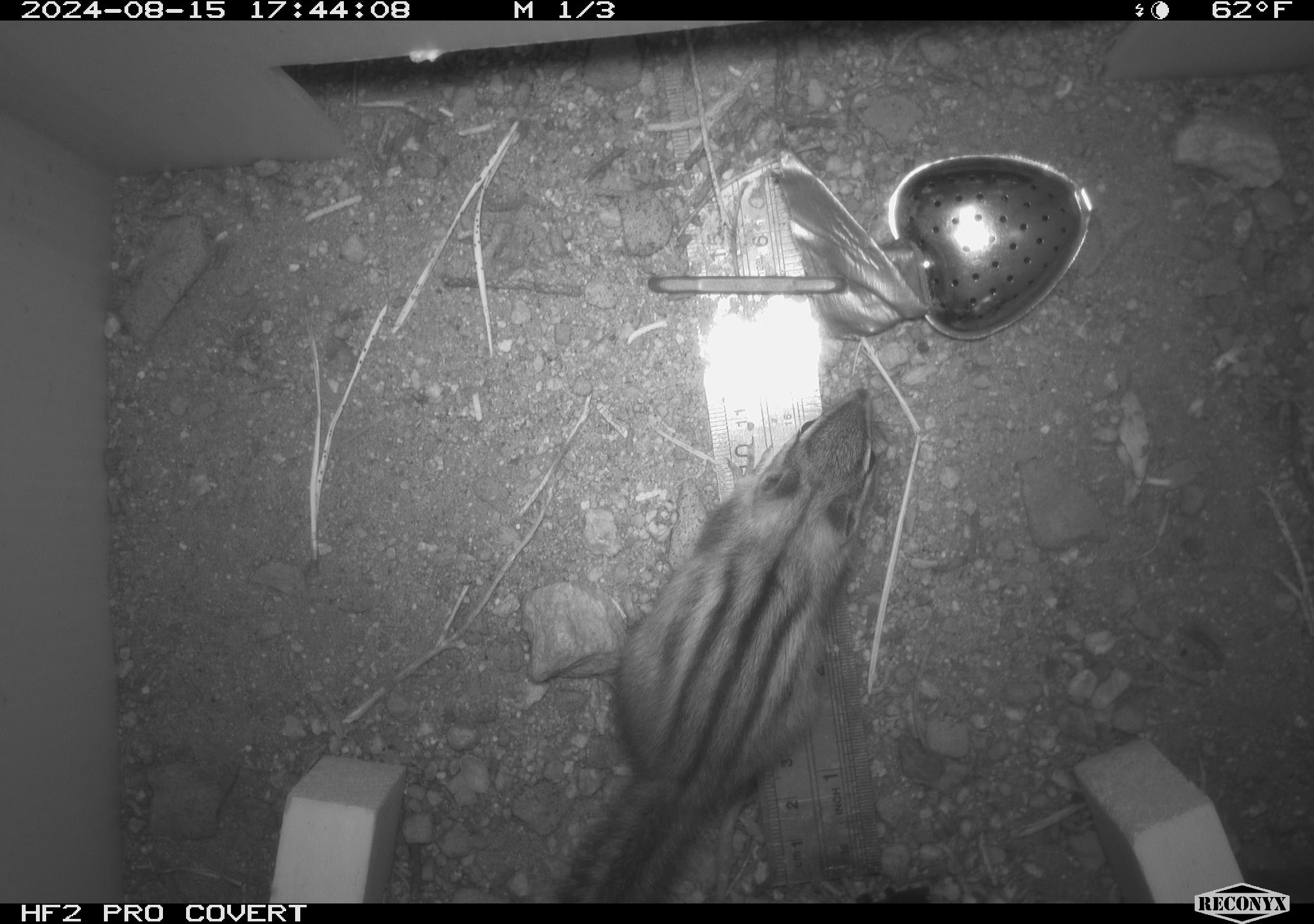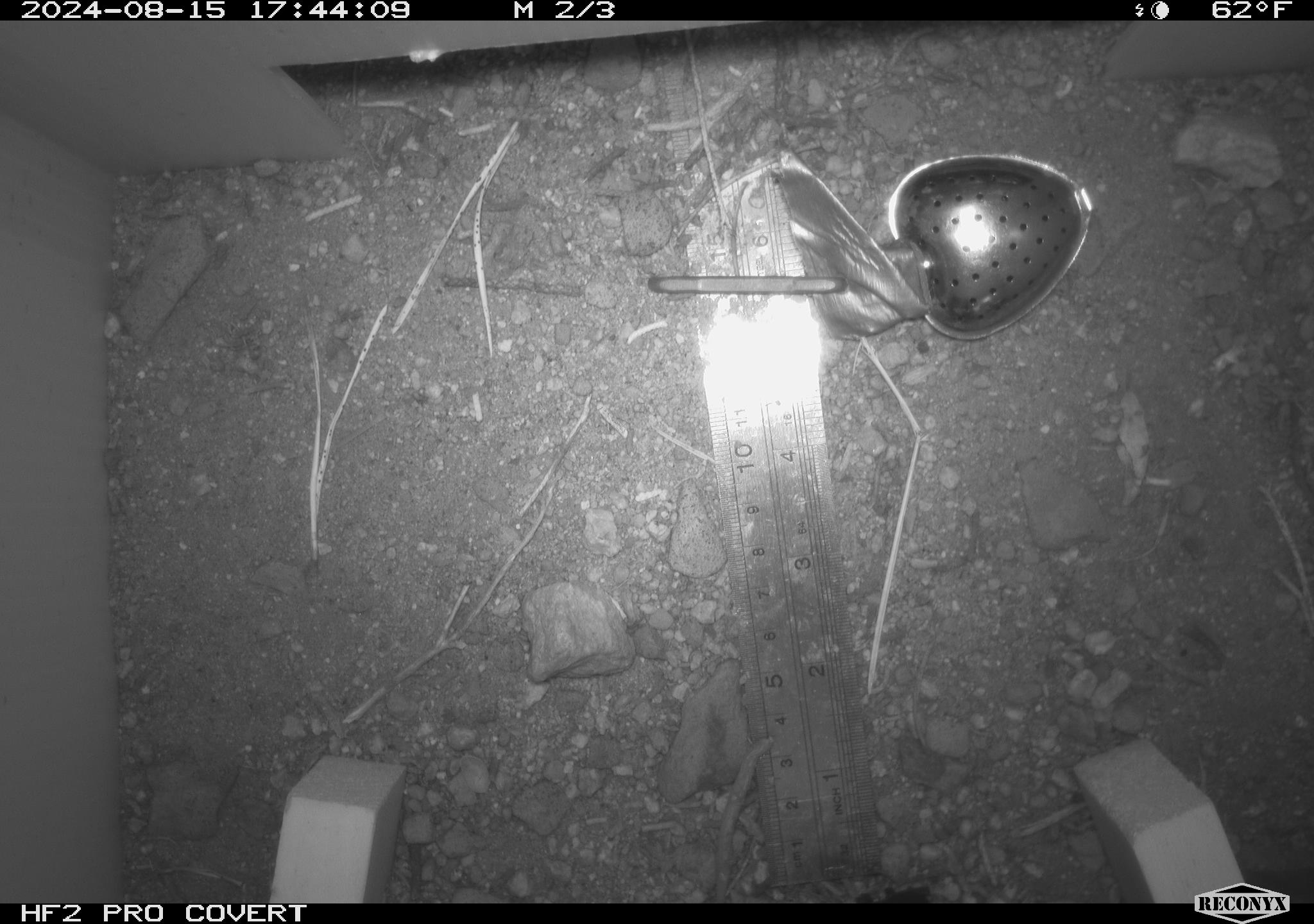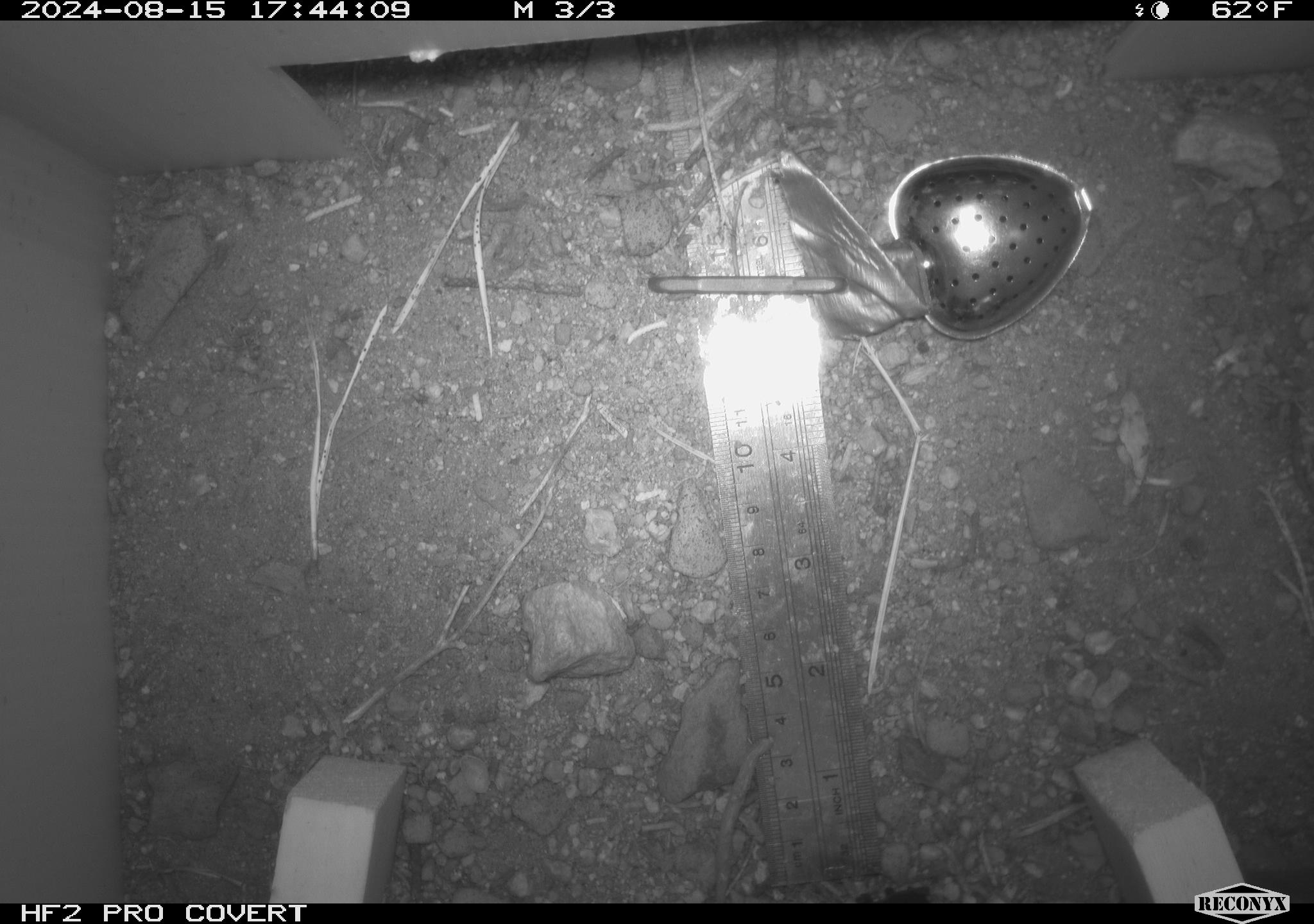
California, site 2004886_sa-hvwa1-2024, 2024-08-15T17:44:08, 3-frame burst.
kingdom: Animalia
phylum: Chordata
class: Mammalia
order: Rodentia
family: Sciuridae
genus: Neotamias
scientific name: Neotamias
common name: western chipmunks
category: neotamias species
Neotamias species (western chipmunks) (Neotamias).